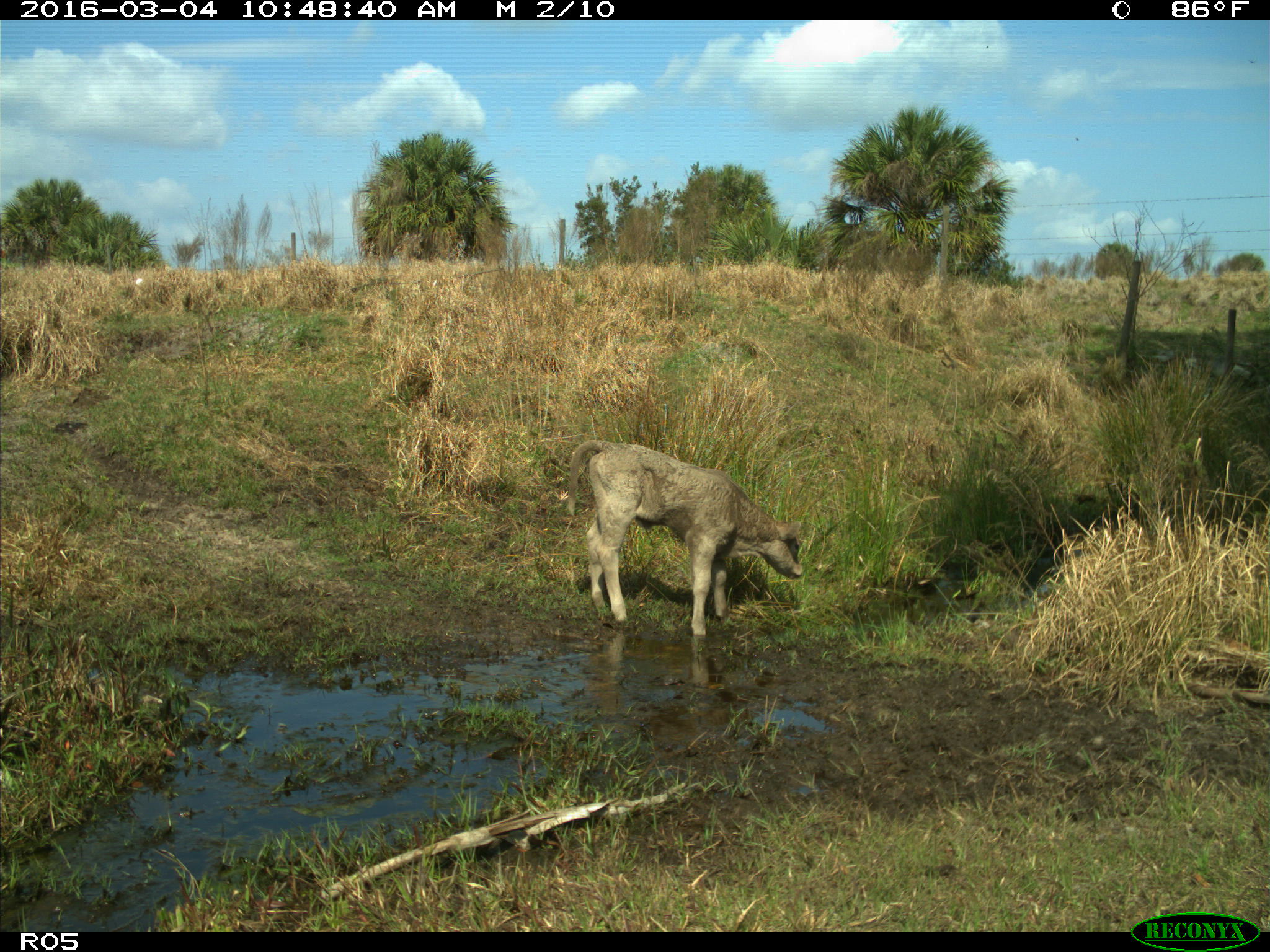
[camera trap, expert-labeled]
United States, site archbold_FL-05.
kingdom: Animalia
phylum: Chordata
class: Mammalia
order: Artiodactyla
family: Bovidae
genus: Bos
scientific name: Bos taurus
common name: domestic cow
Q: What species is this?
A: Bos taurus (domestic cow).